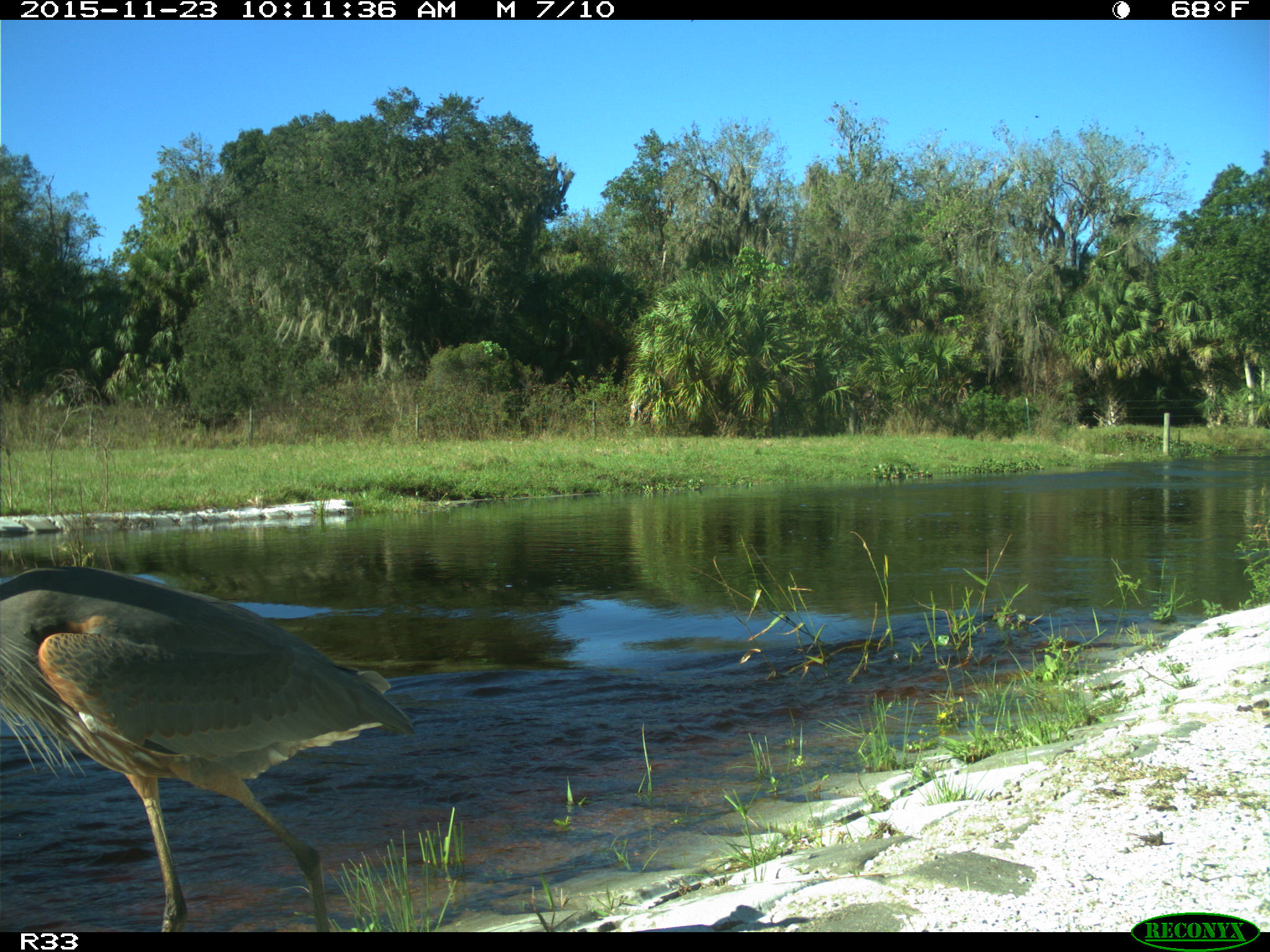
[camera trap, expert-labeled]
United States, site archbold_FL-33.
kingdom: Animalia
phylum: Chordata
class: Aves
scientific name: Aves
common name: birds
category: unidentified bird